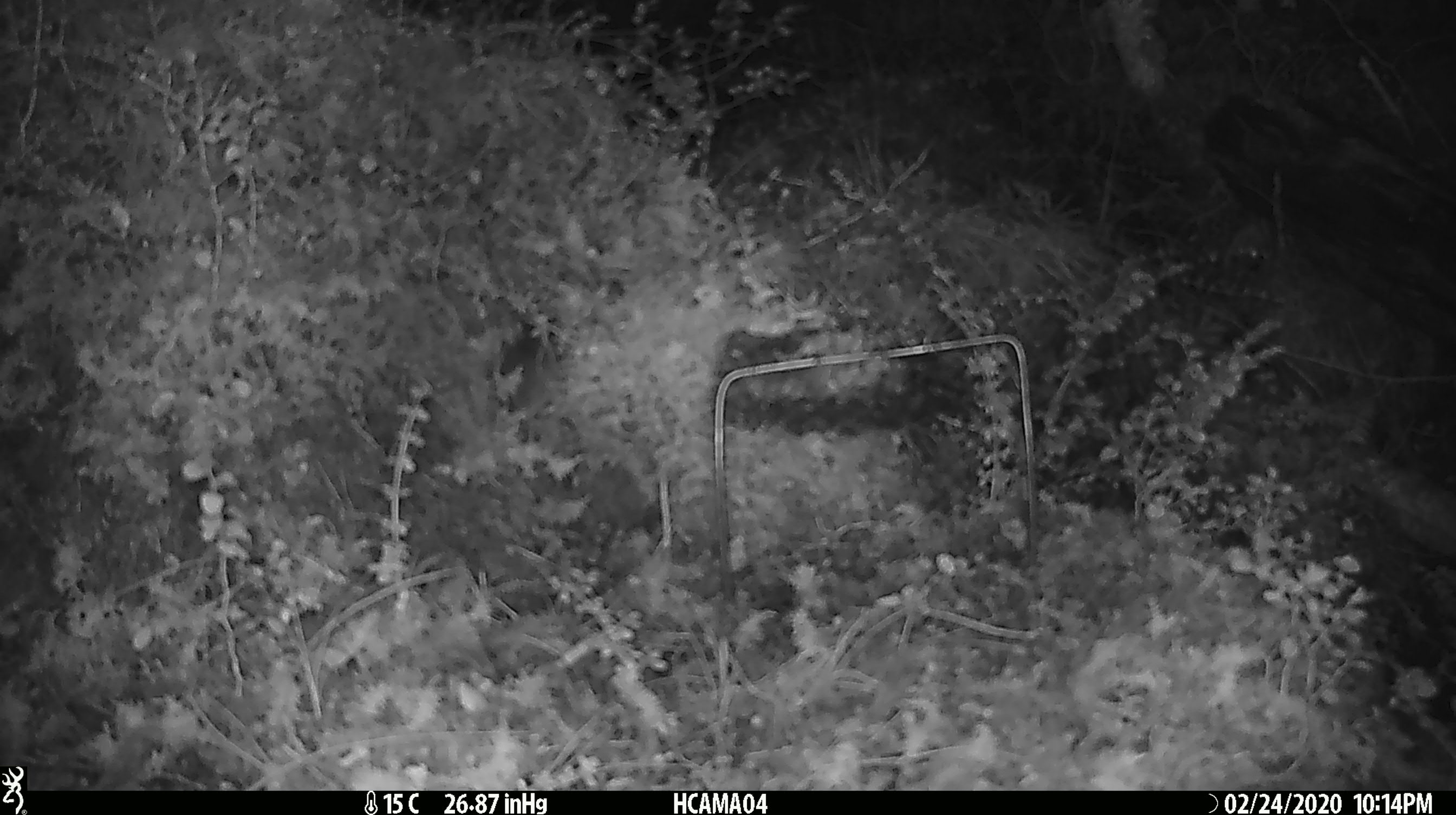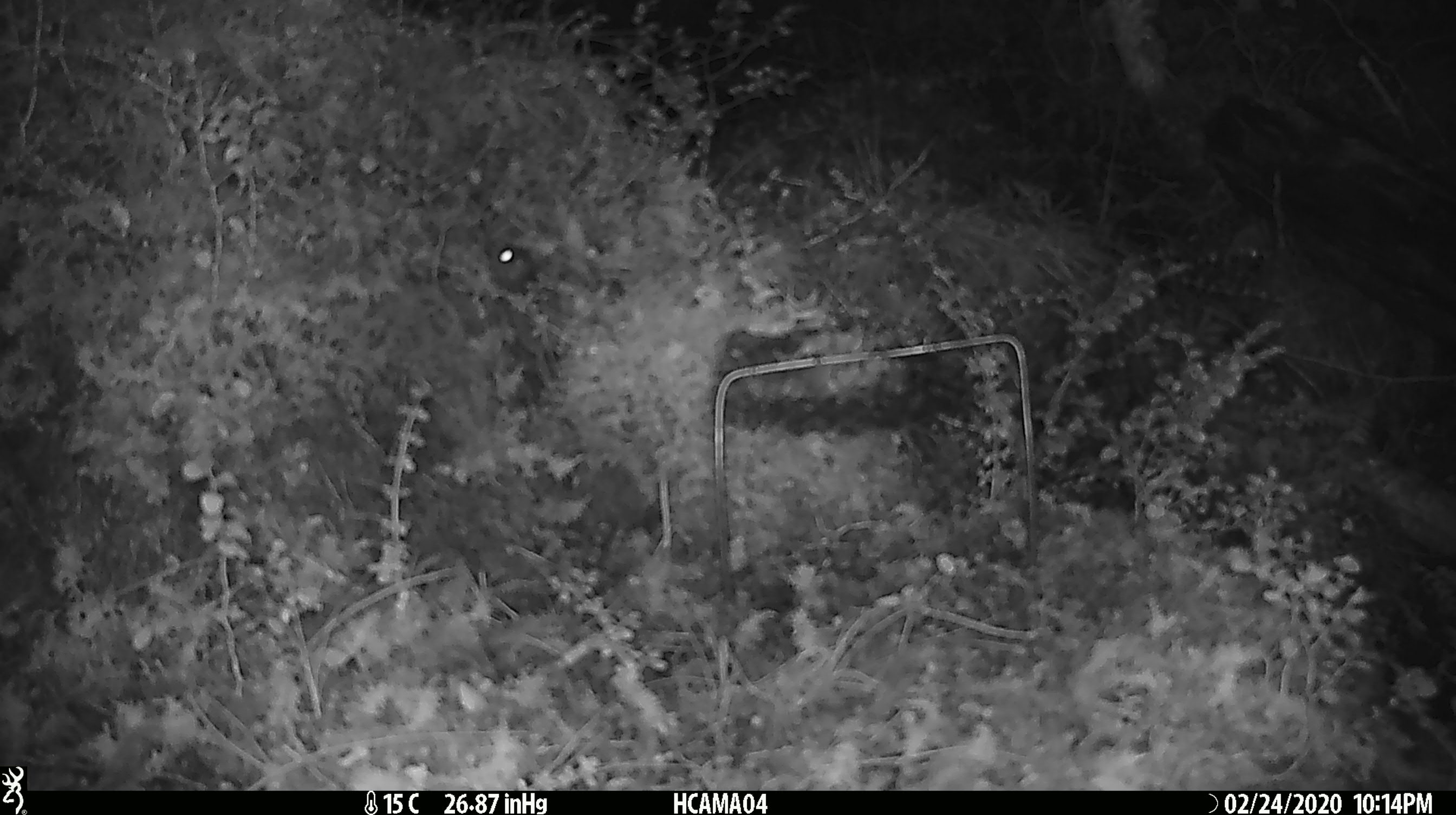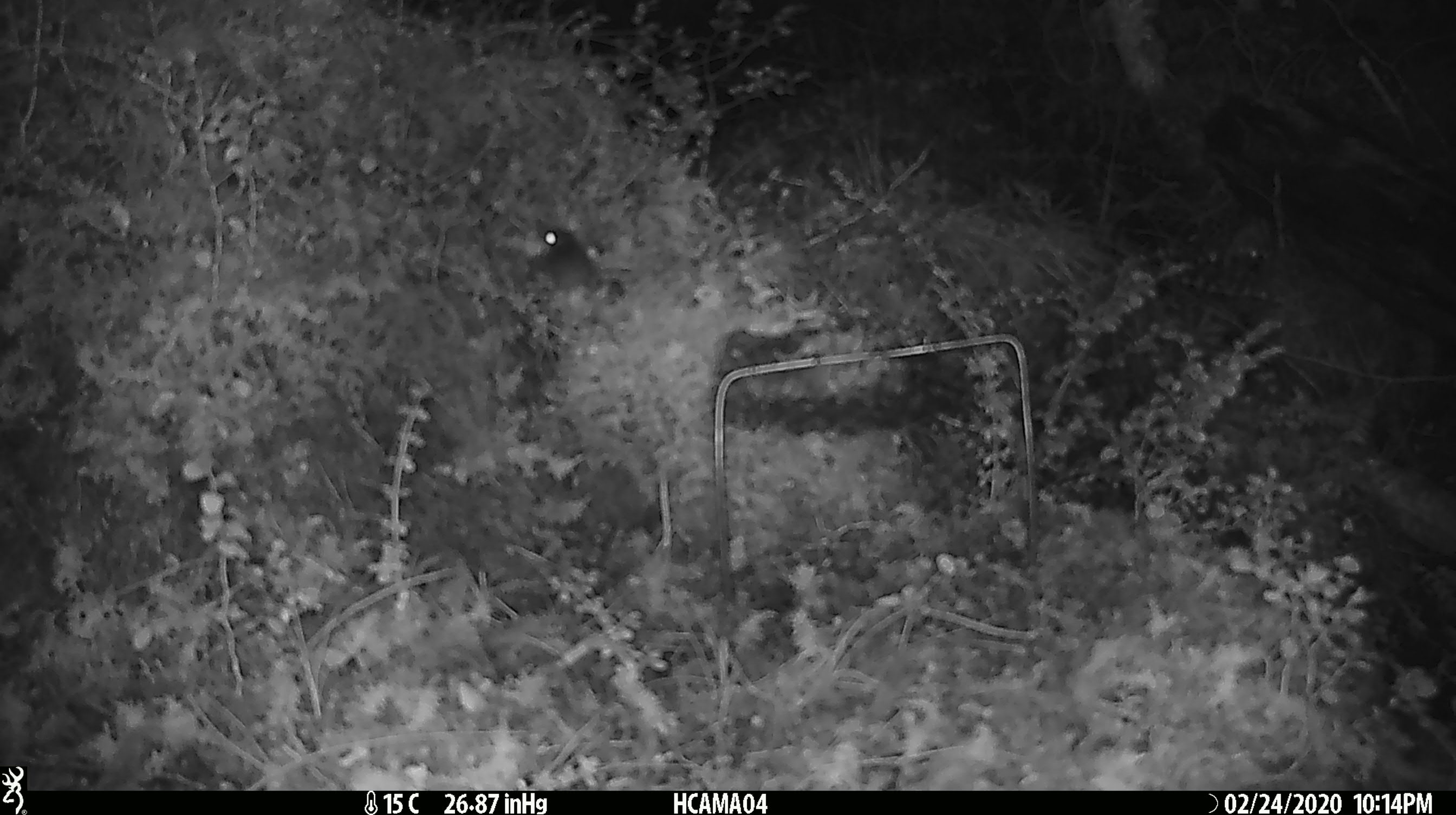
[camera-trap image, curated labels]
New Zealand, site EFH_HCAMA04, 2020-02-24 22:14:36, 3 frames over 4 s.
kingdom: Animalia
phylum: Chordata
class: Mammalia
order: Rodentia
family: Muridae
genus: Mus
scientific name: Mus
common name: mouse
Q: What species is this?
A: Mouse (Mus).